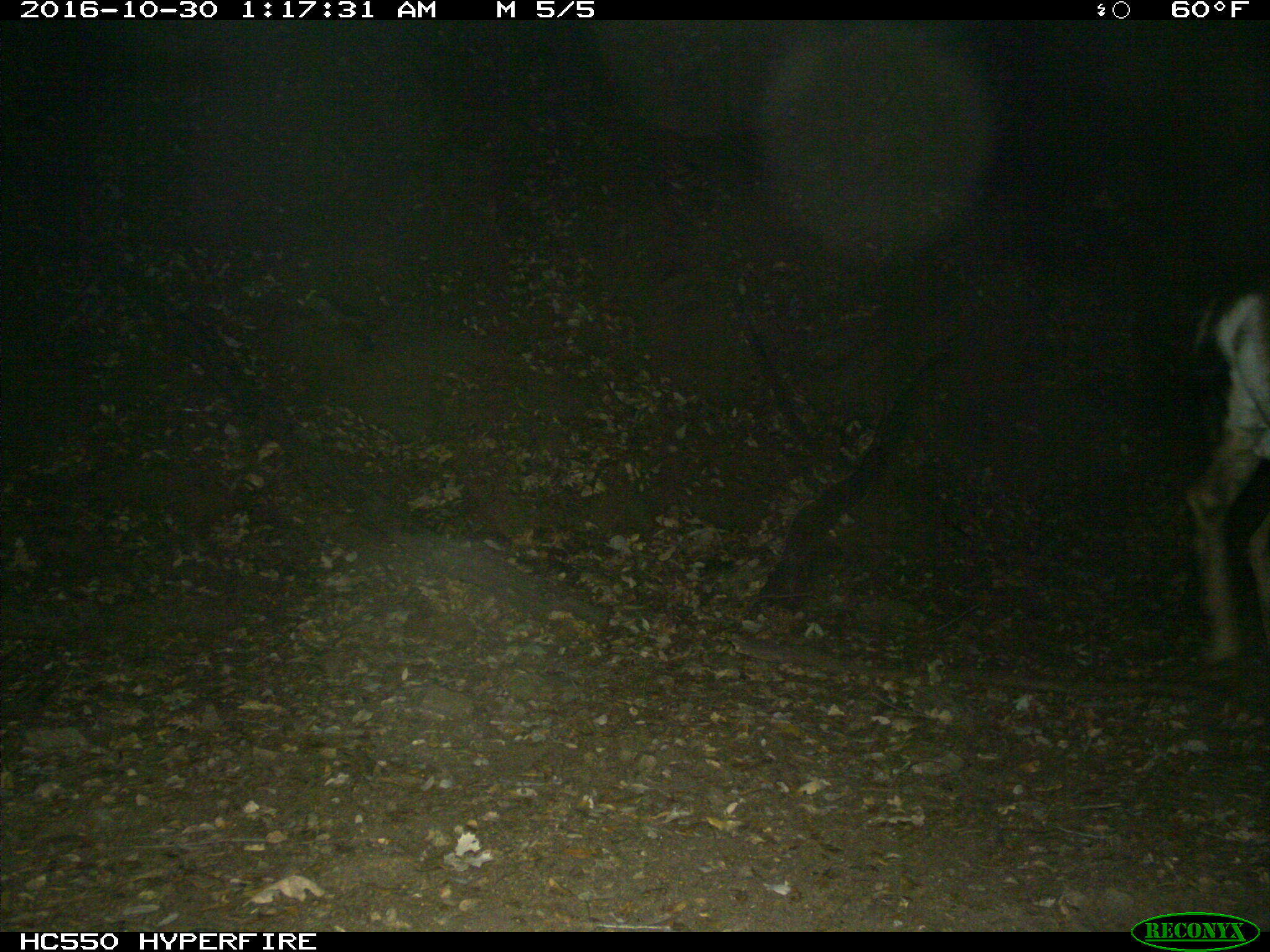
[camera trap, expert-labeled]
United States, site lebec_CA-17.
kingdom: Animalia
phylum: Chordata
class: Mammalia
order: Artiodactyla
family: Cervidae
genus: Odocoileus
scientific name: Odocoileus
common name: deer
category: unidentified deer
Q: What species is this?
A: Unidentified deer (deer) (Odocoileus).